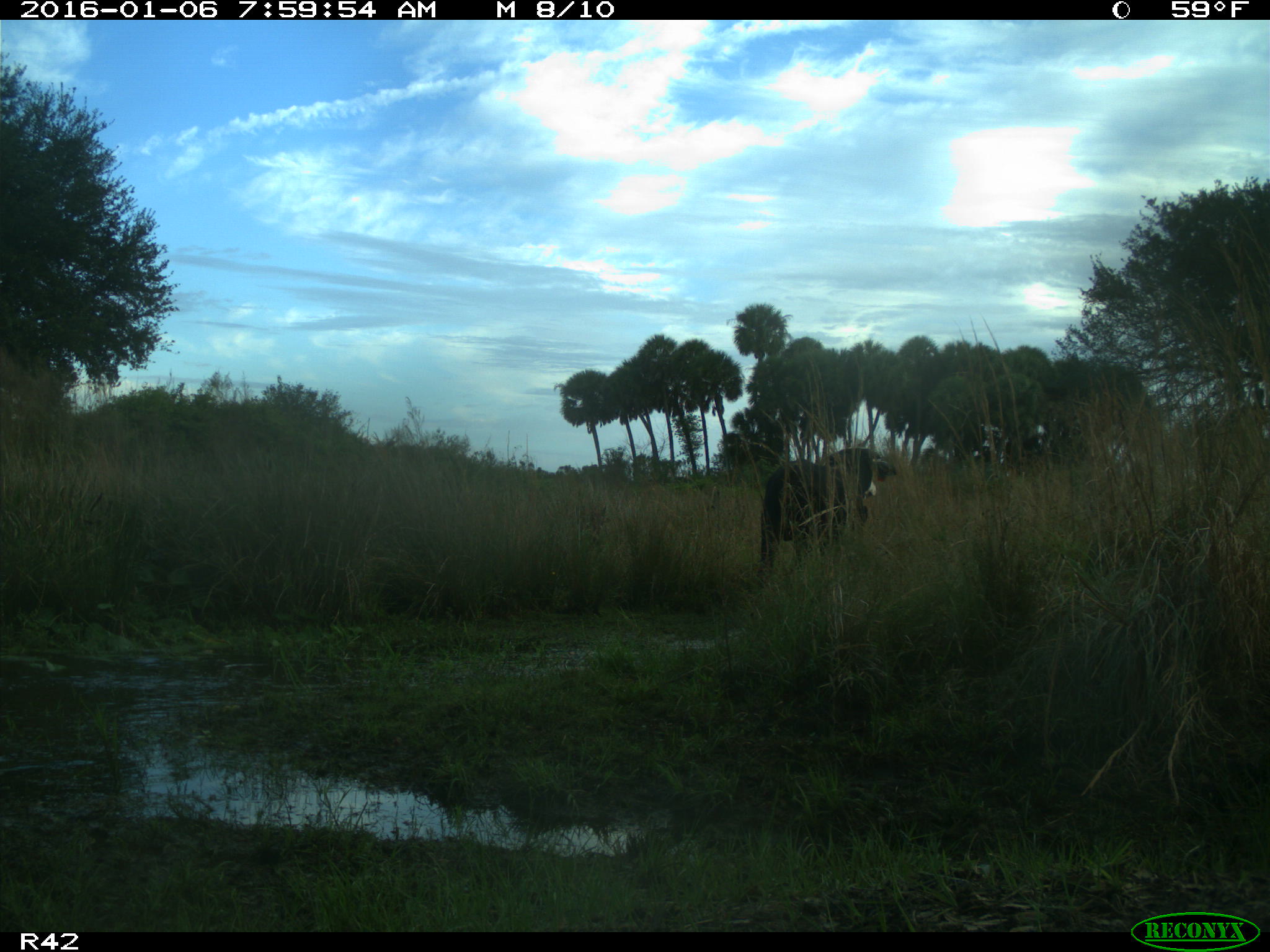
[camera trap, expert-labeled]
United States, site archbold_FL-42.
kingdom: Animalia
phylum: Chordata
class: Mammalia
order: Artiodactyla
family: Bovidae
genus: Bos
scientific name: Bos taurus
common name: domestic cow